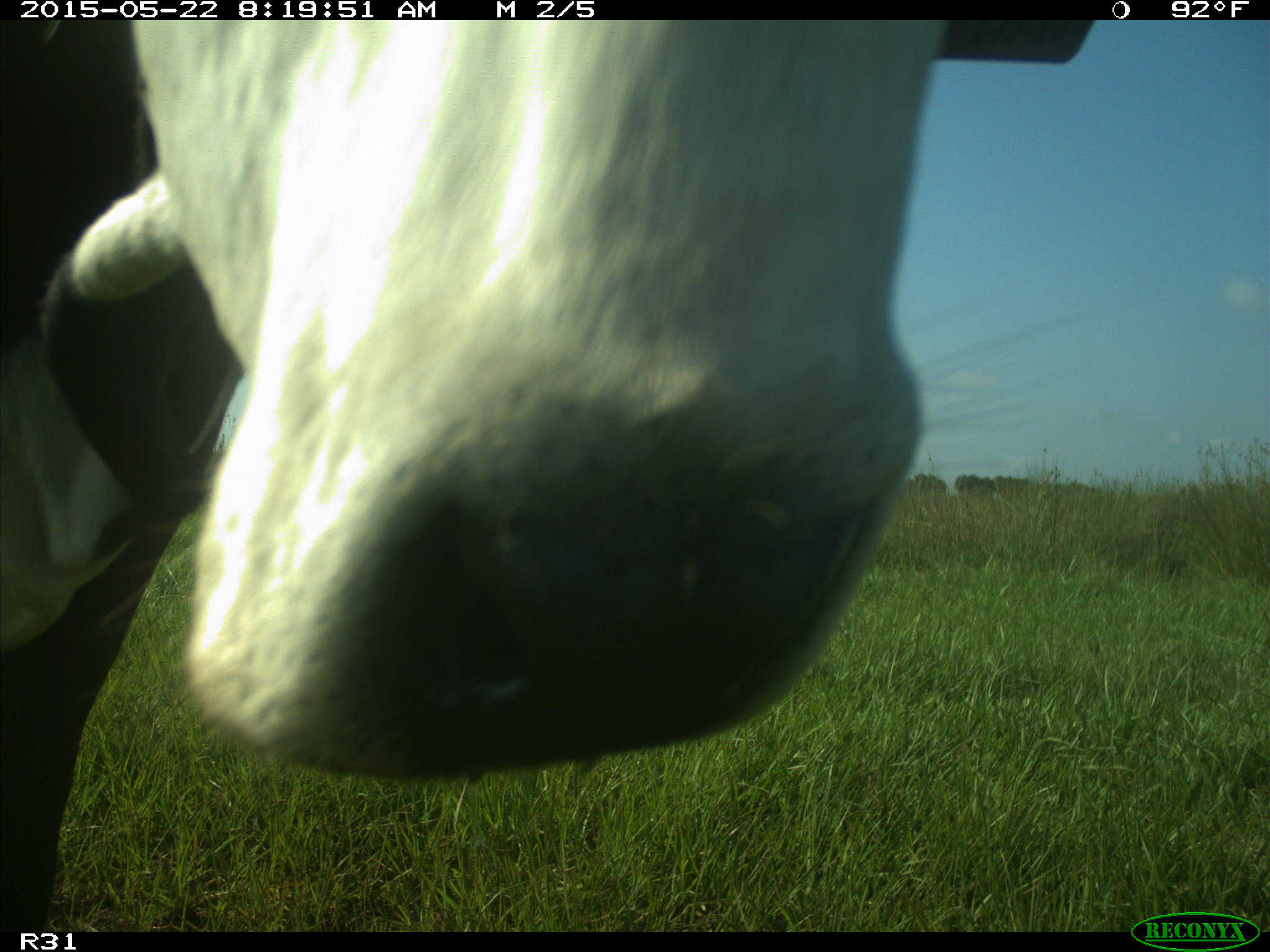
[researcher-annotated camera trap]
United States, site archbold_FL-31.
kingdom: Animalia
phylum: Chordata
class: Mammalia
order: Artiodactyla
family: Bovidae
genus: Bos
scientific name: Bos taurus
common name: domestic cow